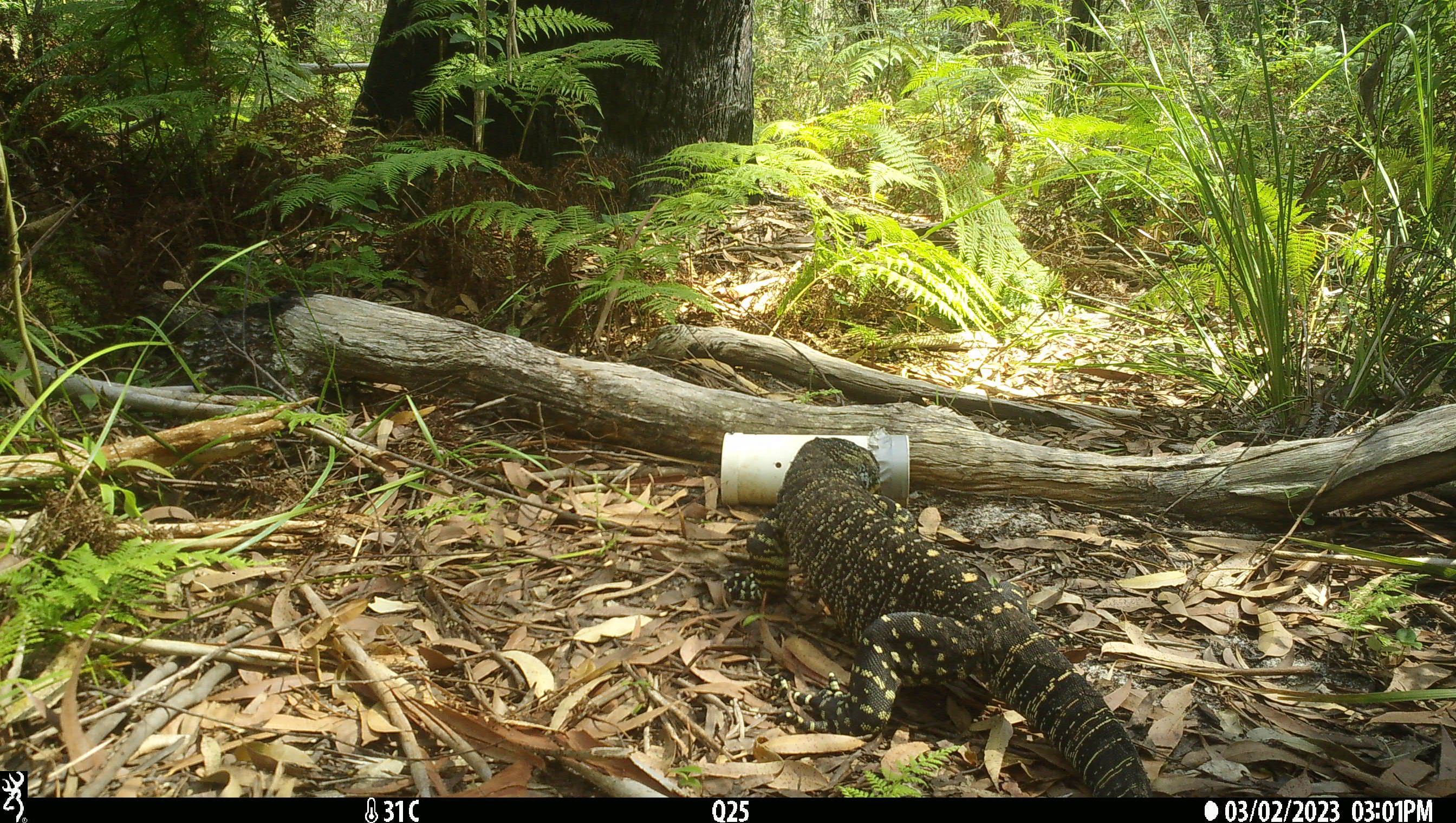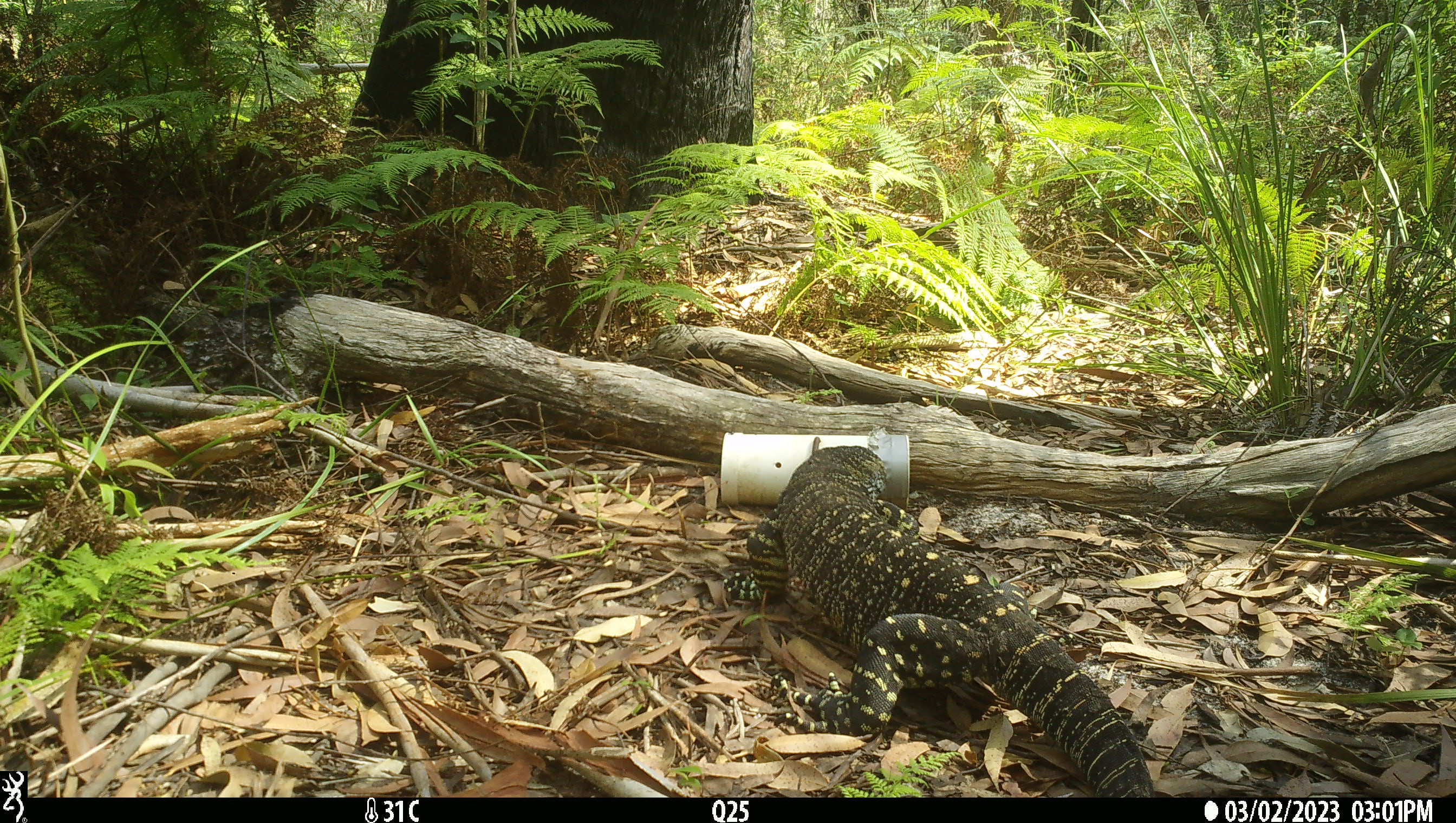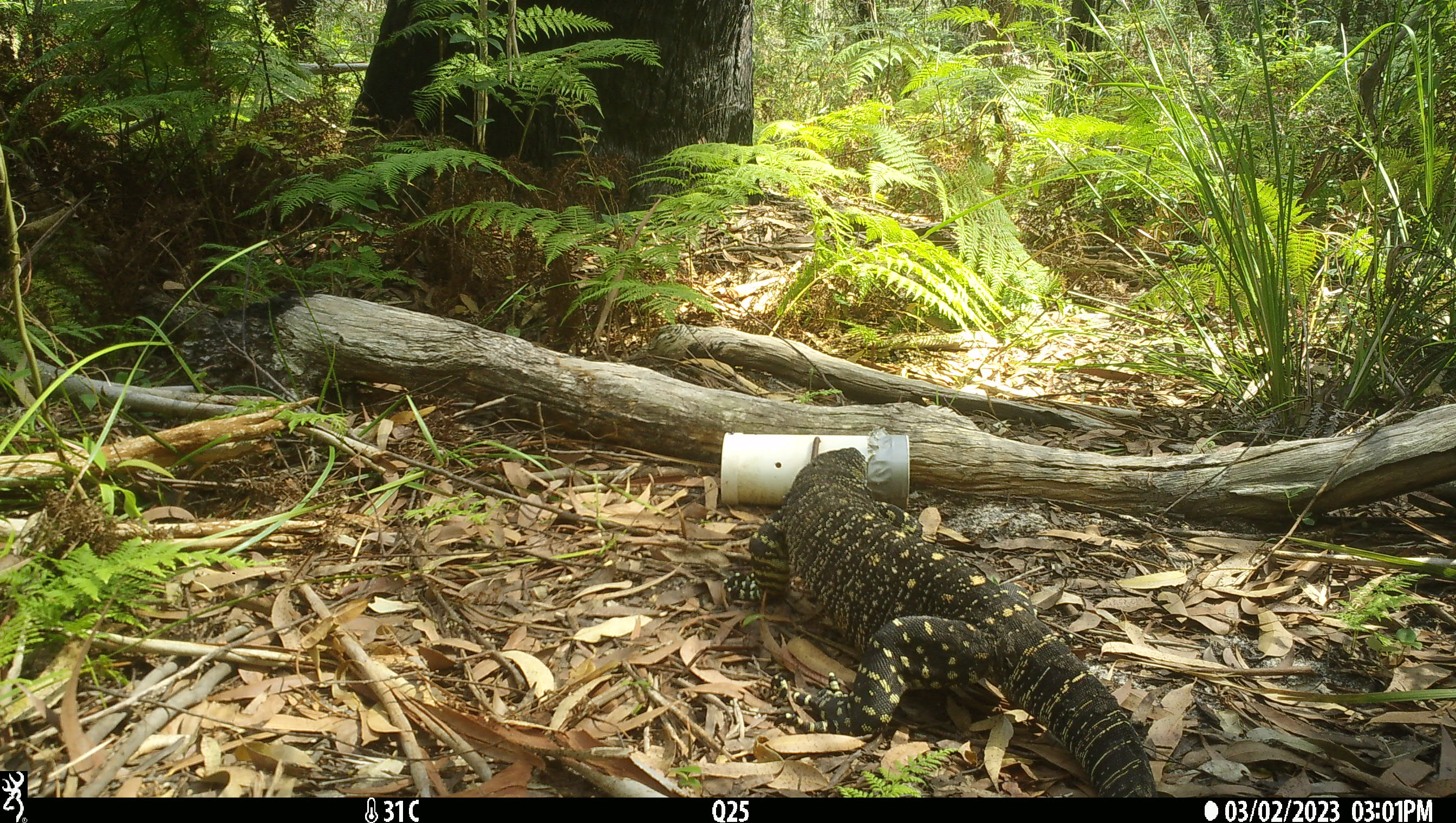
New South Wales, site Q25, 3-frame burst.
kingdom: Animalia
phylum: Chordata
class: Reptilia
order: Squamata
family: Varanidae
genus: Varanus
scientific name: Varanus varius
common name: lace monitor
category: goanna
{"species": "goanna (lace monitor) (Varanus varius)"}